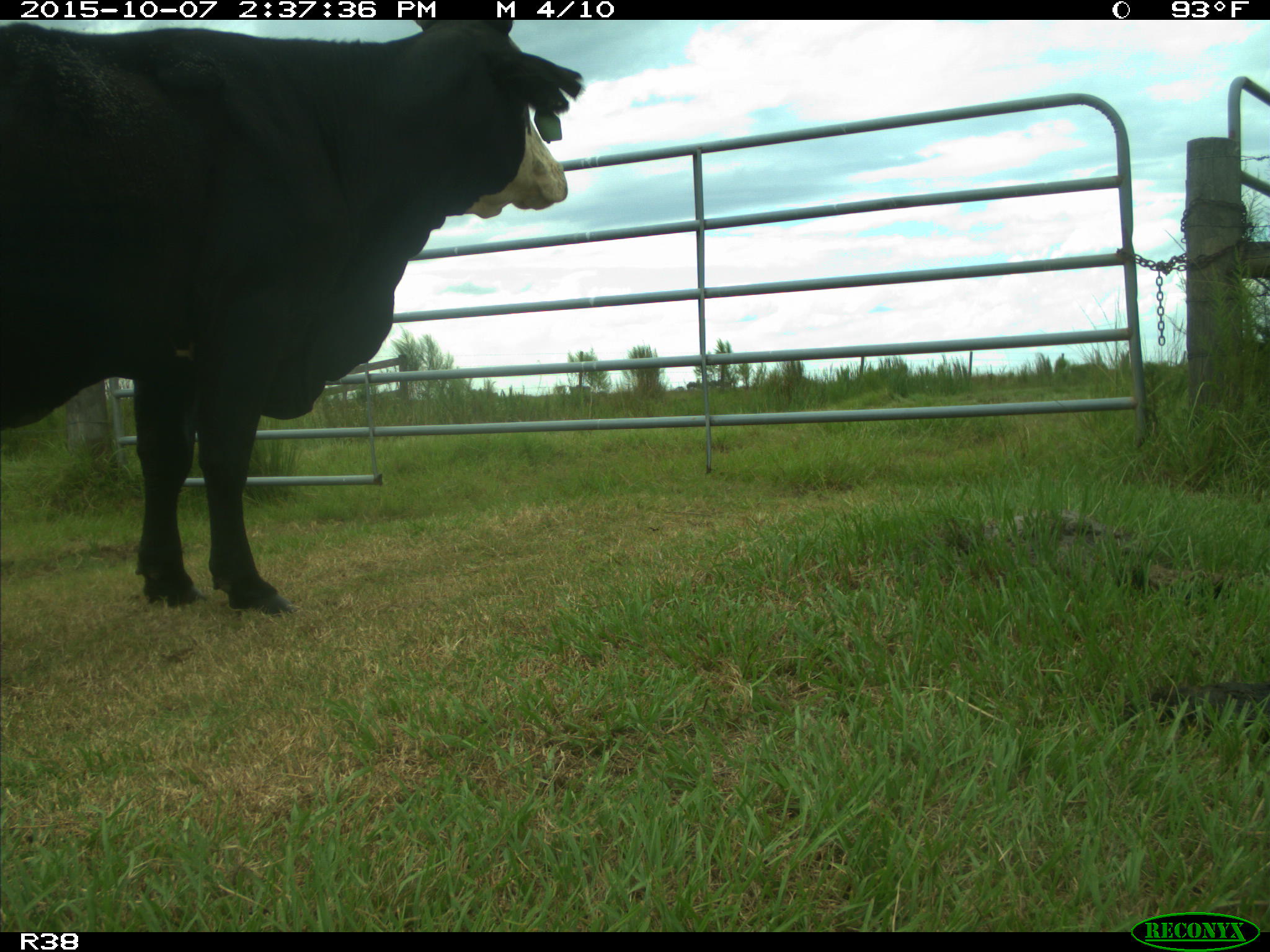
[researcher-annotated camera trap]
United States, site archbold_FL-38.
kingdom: Animalia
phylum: Chordata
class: Mammalia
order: Artiodactyla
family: Bovidae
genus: Bos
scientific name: Bos taurus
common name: domestic cow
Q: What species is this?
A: Bos taurus (domestic cow).